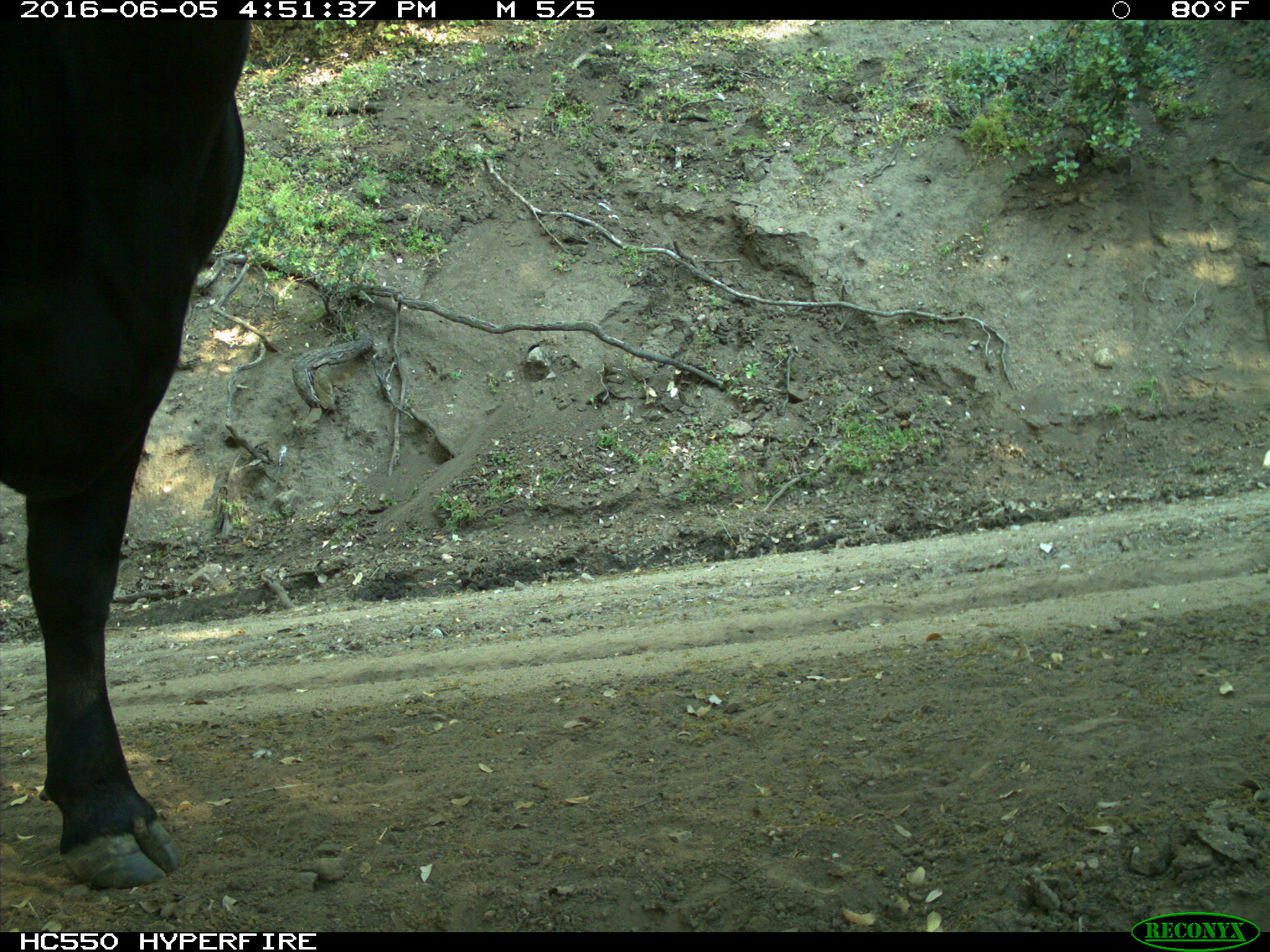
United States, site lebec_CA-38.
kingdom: Animalia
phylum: Chordata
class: Mammalia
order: Artiodactyla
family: Bovidae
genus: Bos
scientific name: Bos taurus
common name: domestic cow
Bos taurus (domestic cow).